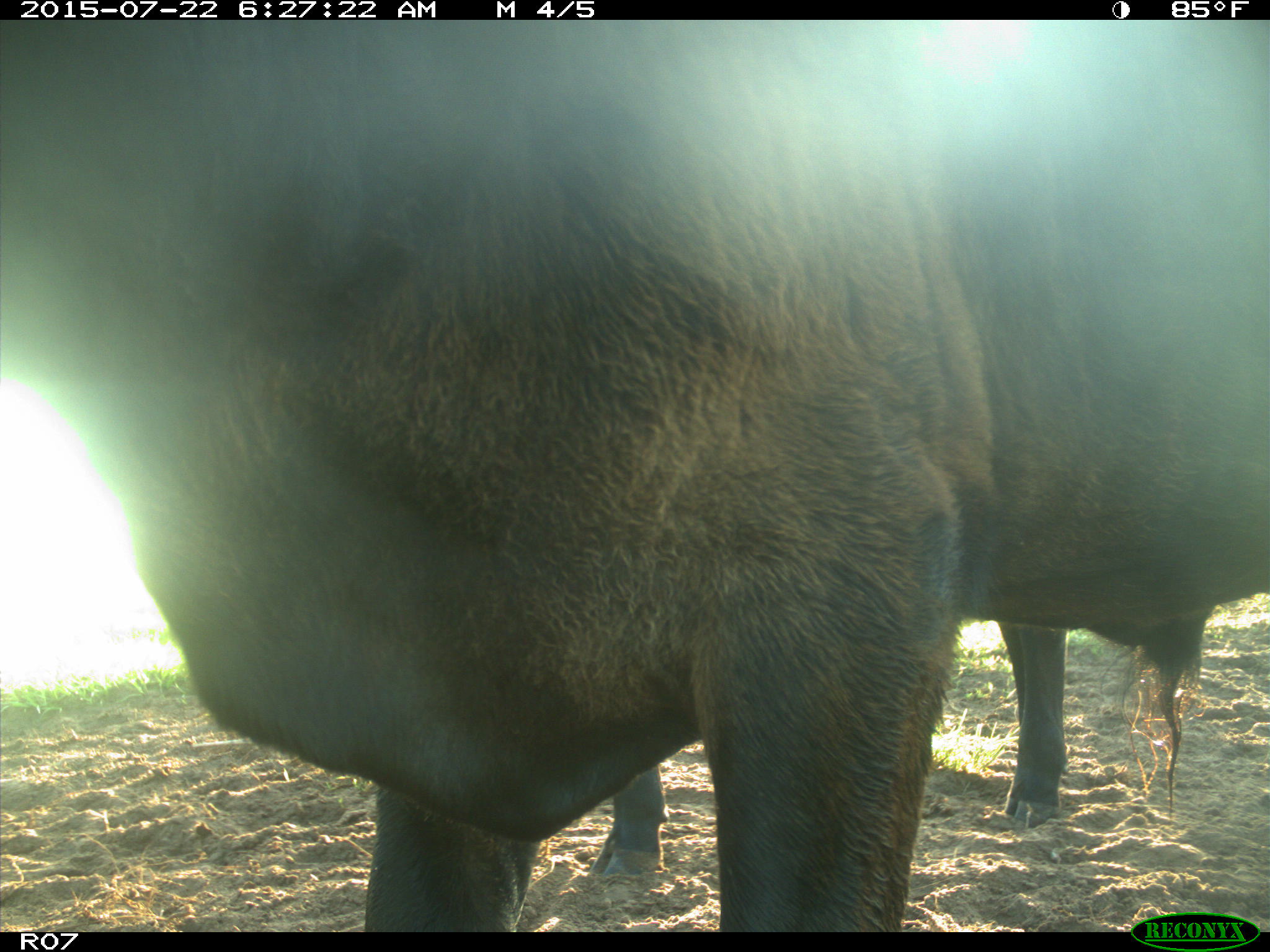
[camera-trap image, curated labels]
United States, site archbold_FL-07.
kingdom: Animalia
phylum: Chordata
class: Mammalia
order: Artiodactyla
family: Bovidae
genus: Bos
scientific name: Bos taurus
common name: domestic cow